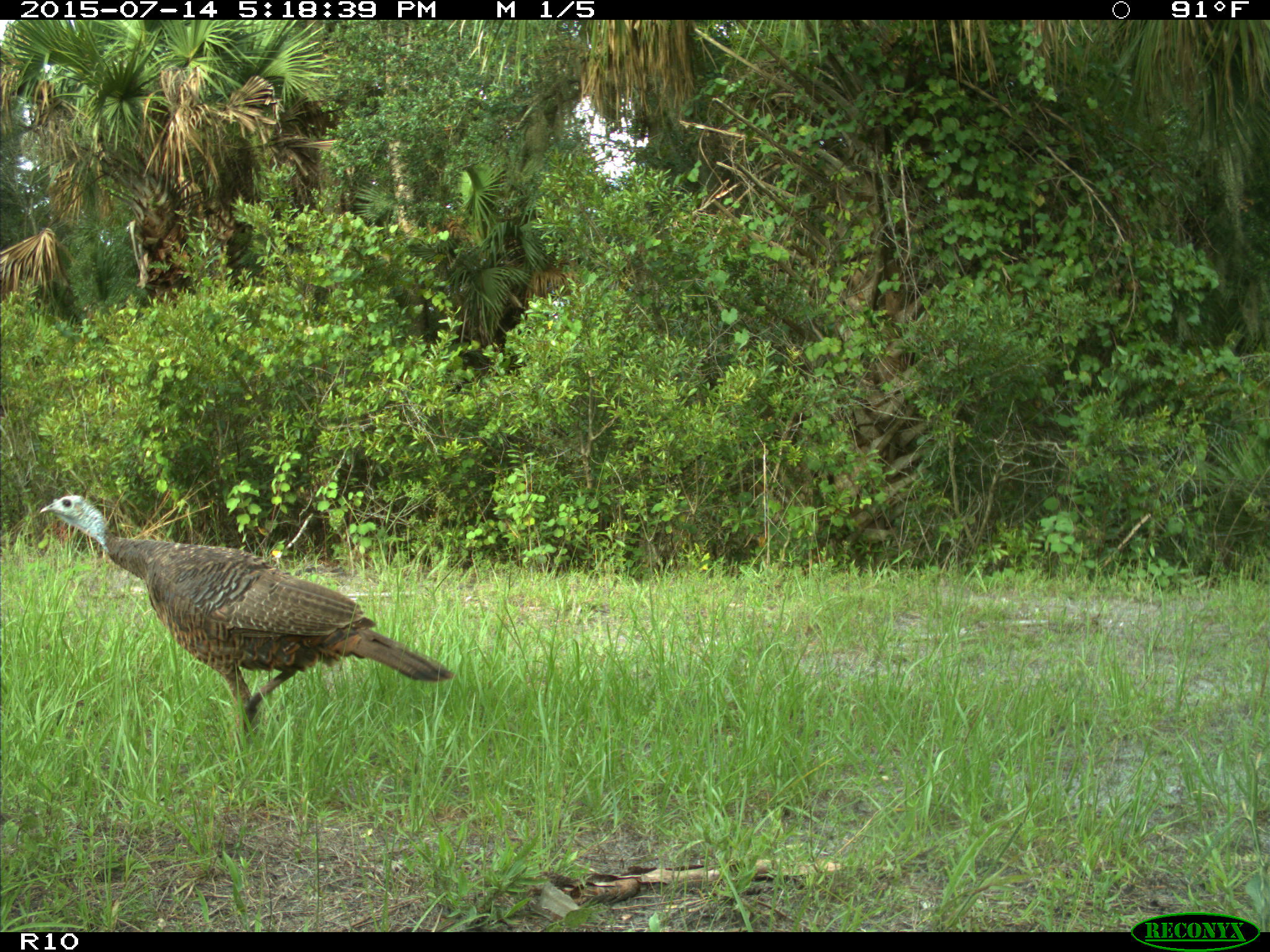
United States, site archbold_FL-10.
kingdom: Animalia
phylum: Chordata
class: Aves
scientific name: Aves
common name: birds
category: unidentified bird